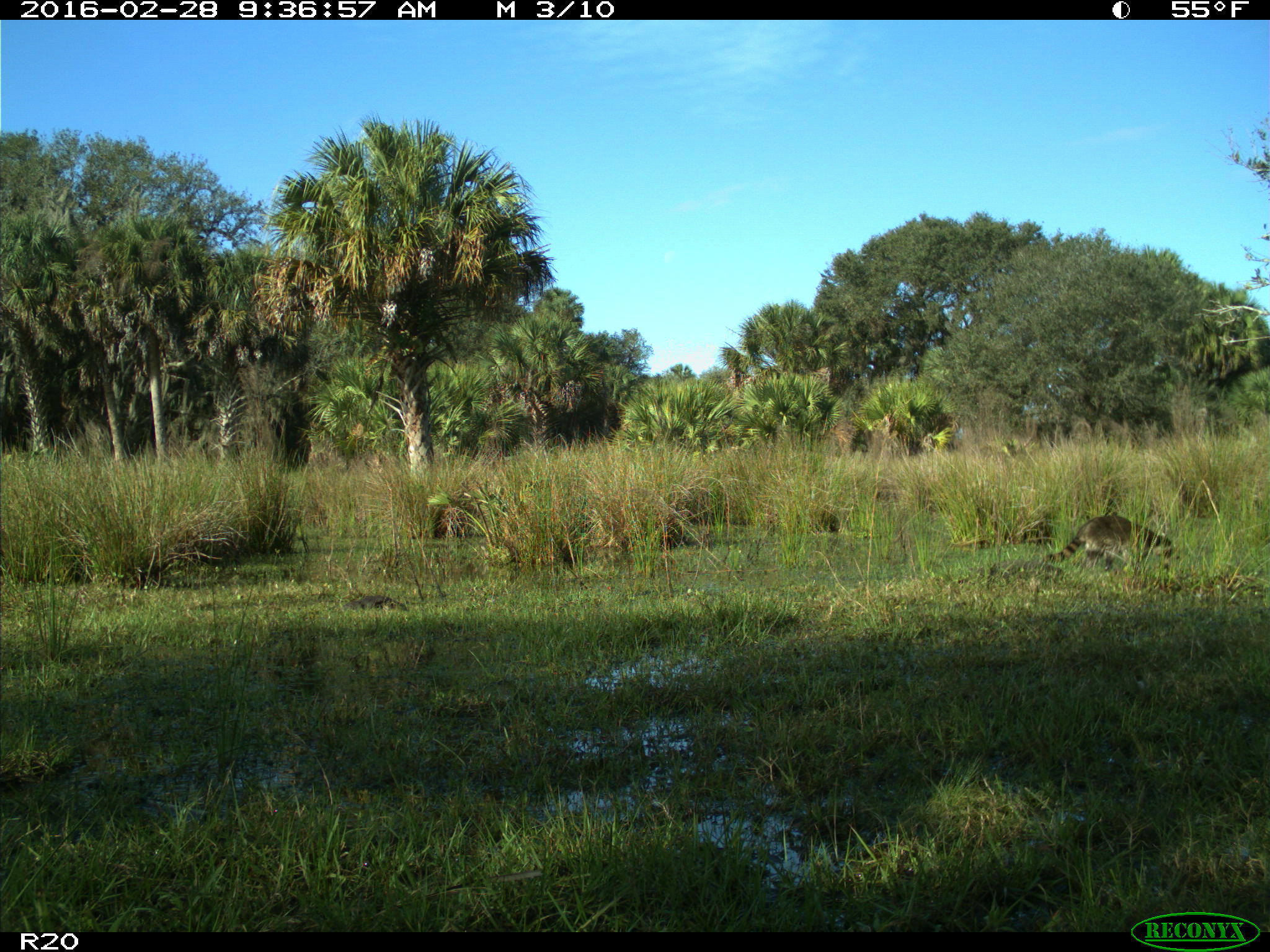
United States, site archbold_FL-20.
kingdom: Animalia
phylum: Chordata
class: Mammalia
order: Carnivora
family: Procyonidae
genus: Procyon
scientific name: Procyon lotor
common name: common raccoon